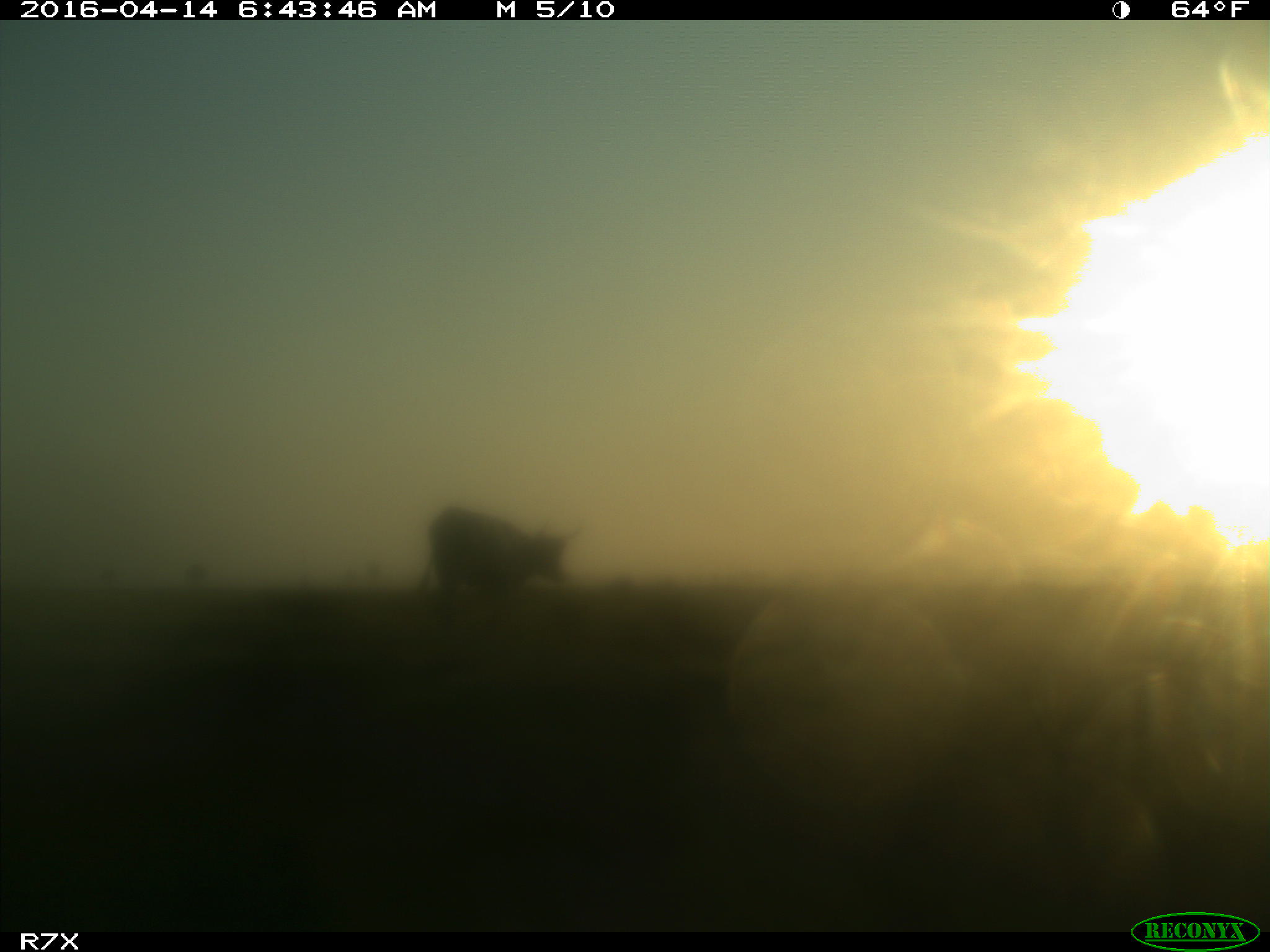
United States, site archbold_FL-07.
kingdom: Animalia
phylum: Chordata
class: Mammalia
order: Artiodactyla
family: Bovidae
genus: Bos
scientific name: Bos taurus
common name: domestic cow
Bos taurus (domestic cow).